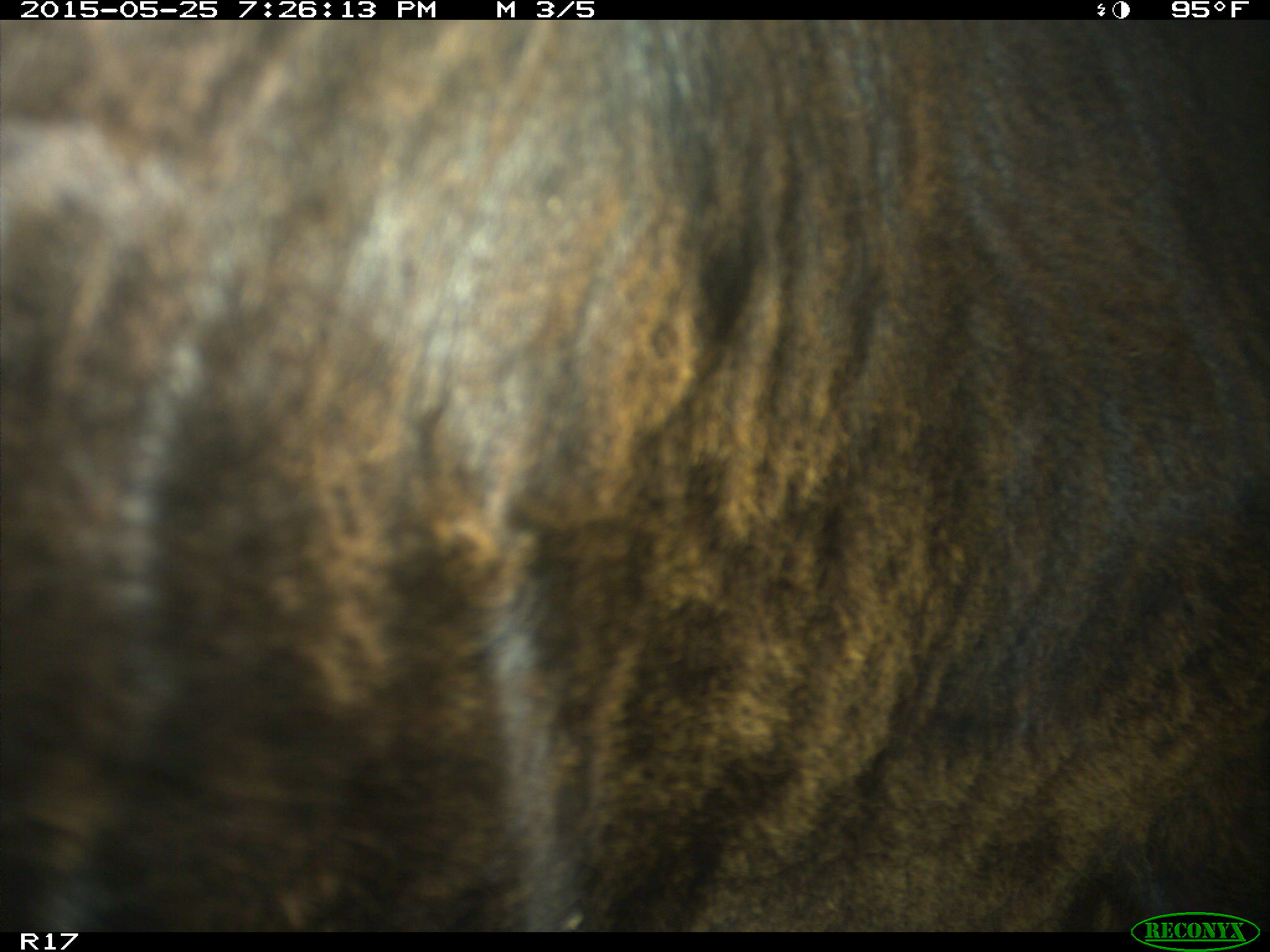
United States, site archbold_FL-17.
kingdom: Animalia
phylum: Chordata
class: Mammalia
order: Artiodactyla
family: Bovidae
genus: Bos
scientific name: Bos taurus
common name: domestic cow